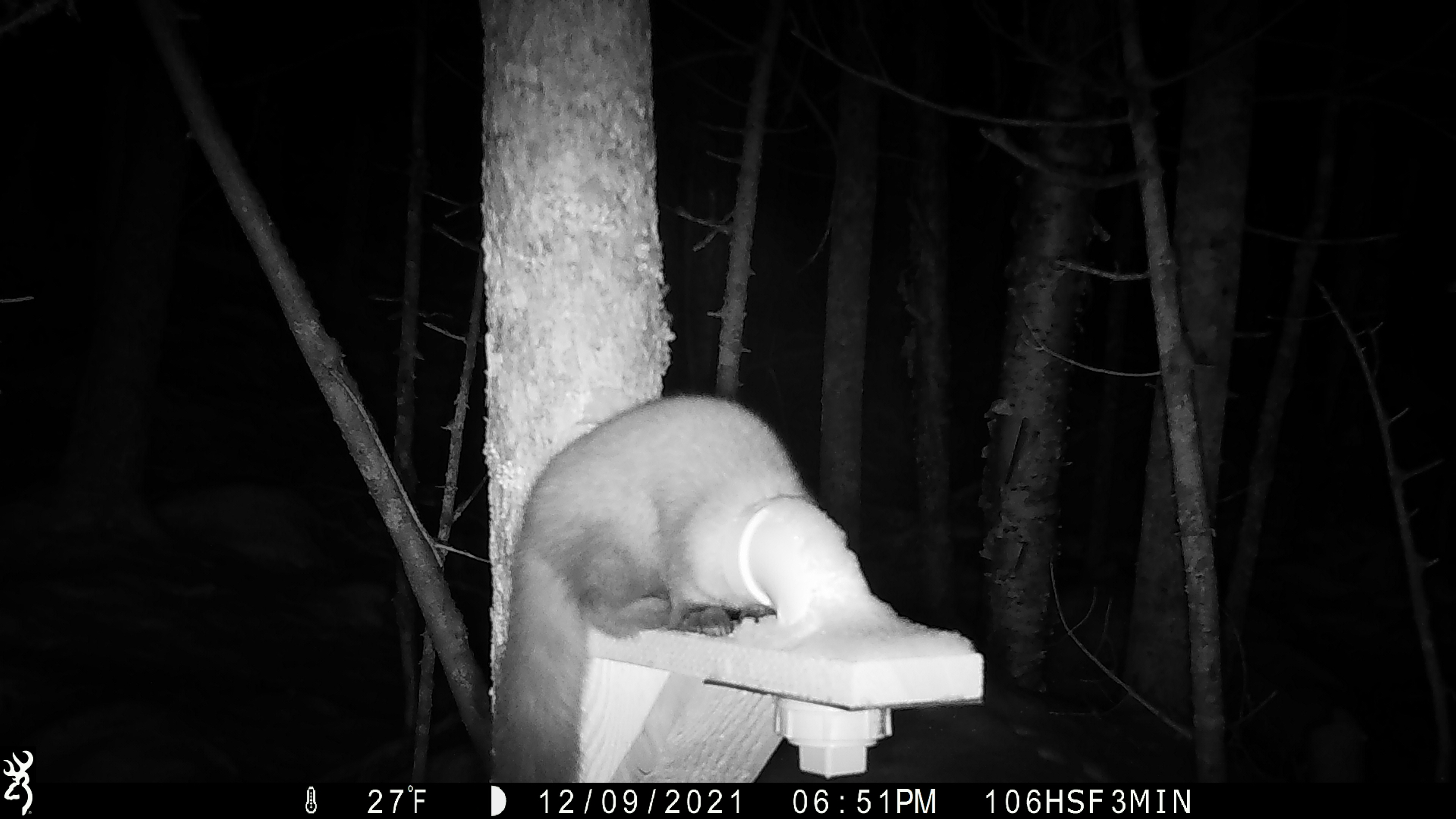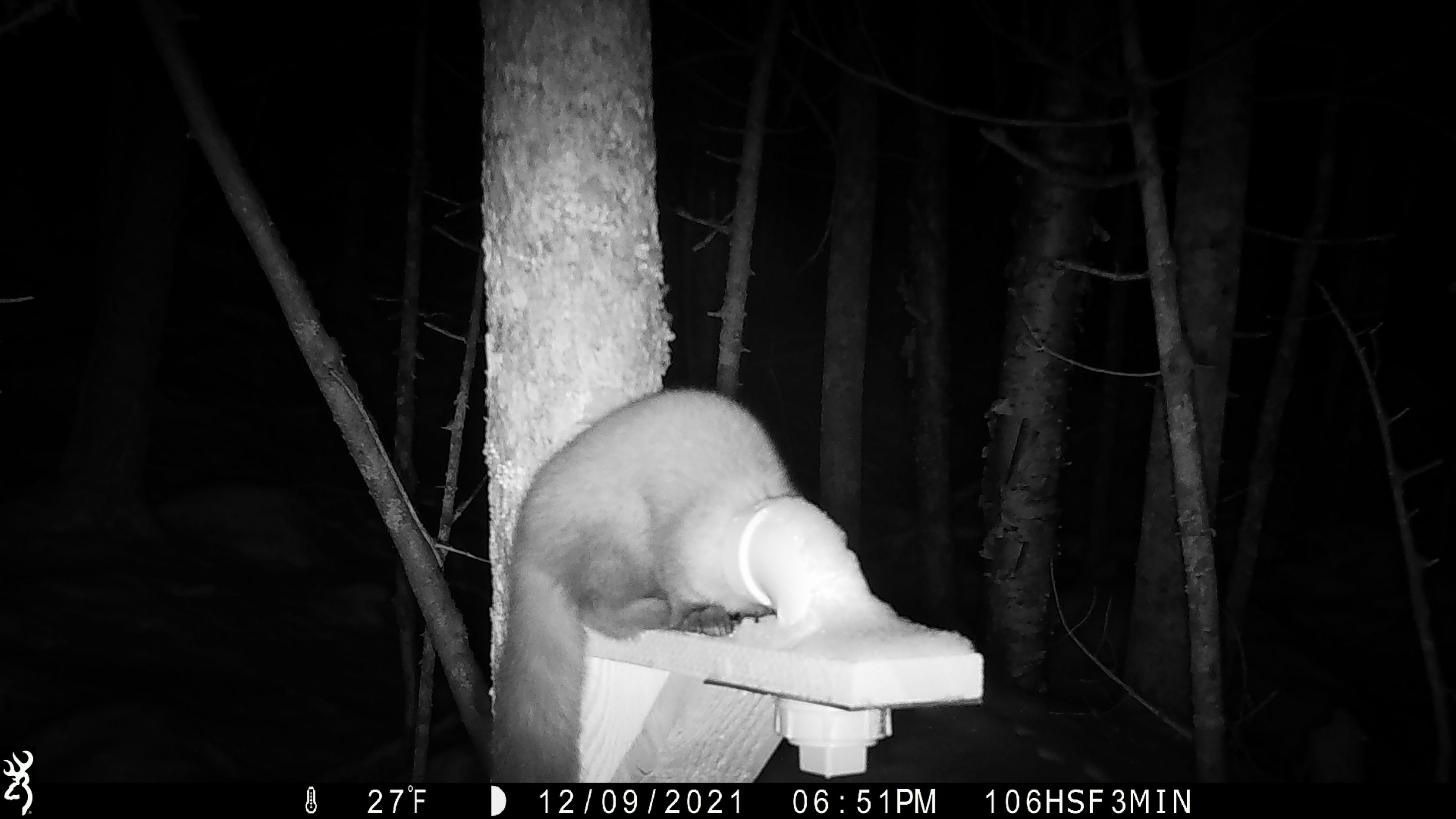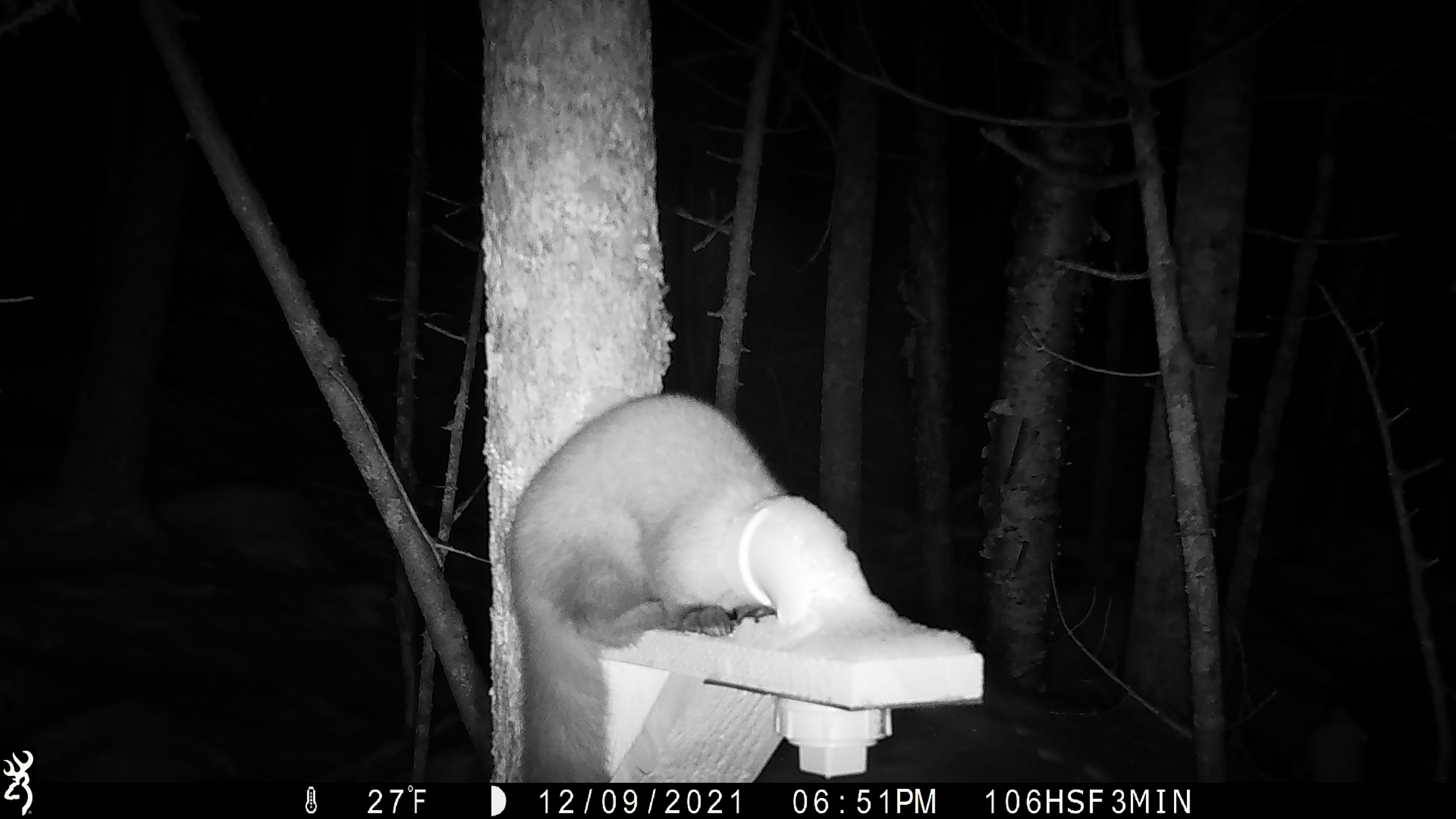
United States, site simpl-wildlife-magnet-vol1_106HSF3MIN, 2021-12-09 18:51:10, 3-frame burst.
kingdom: Animalia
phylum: Chordata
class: Mammalia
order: Carnivora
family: Mustelidae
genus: Martes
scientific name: Martes americana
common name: american marten